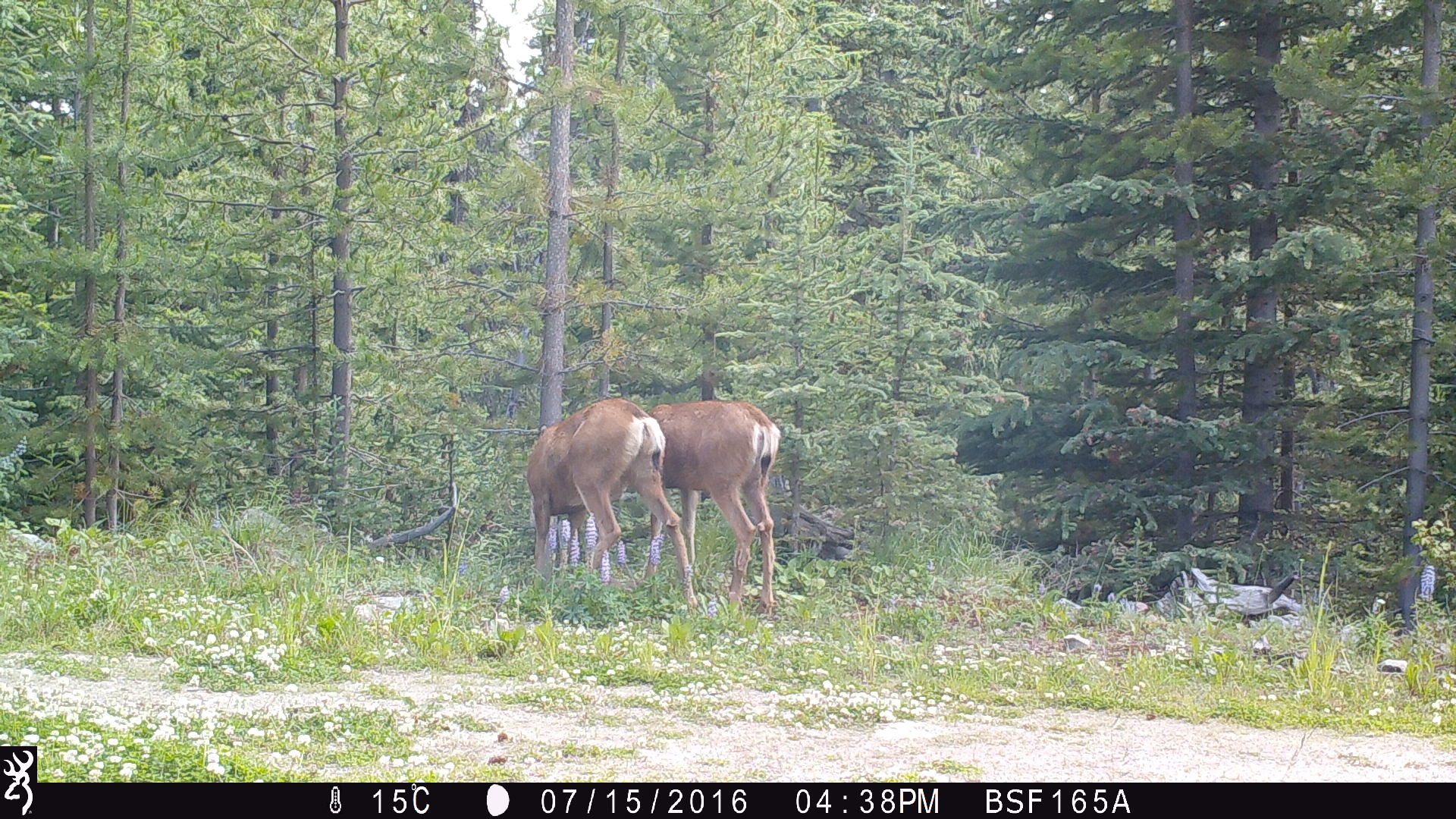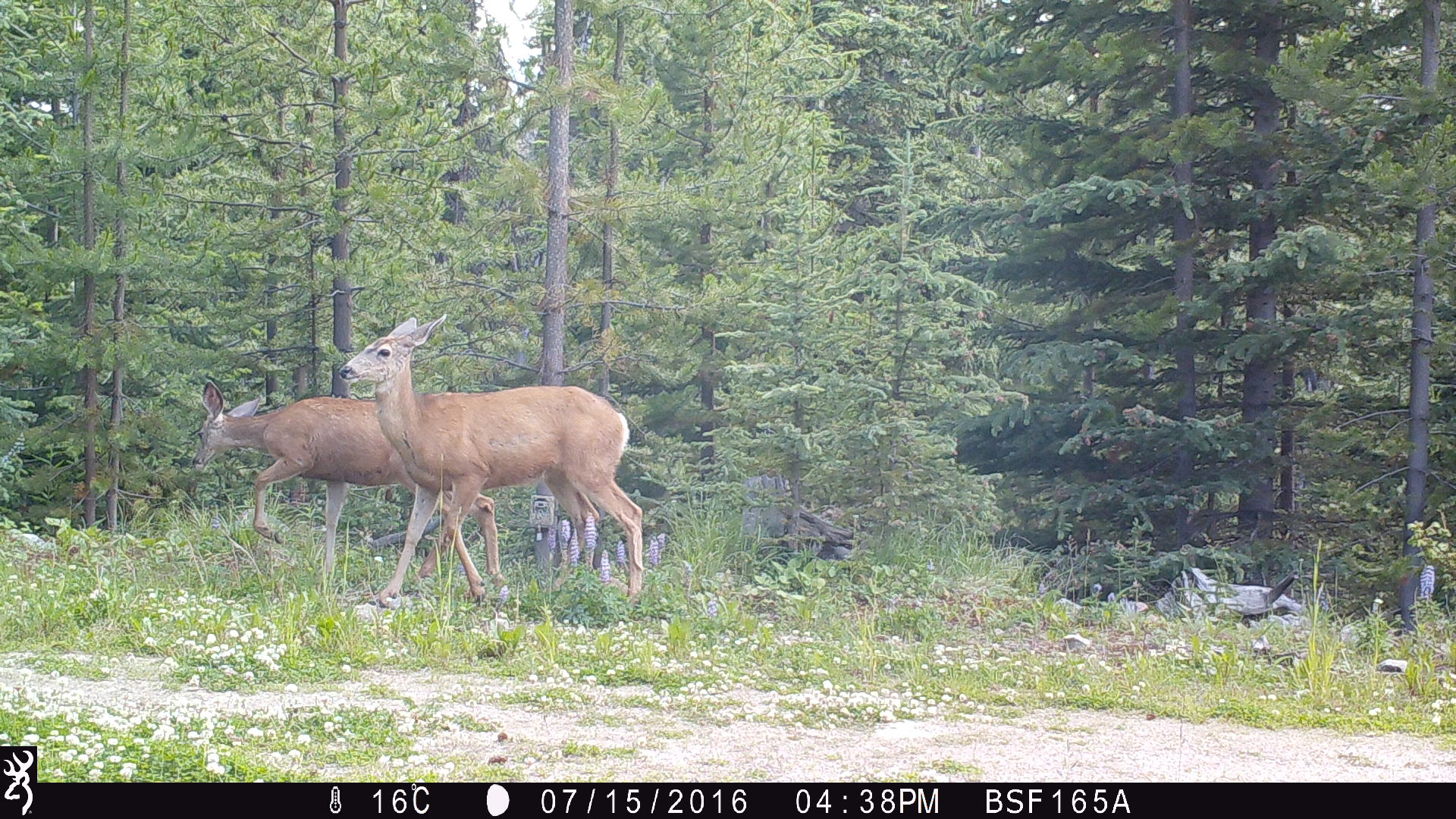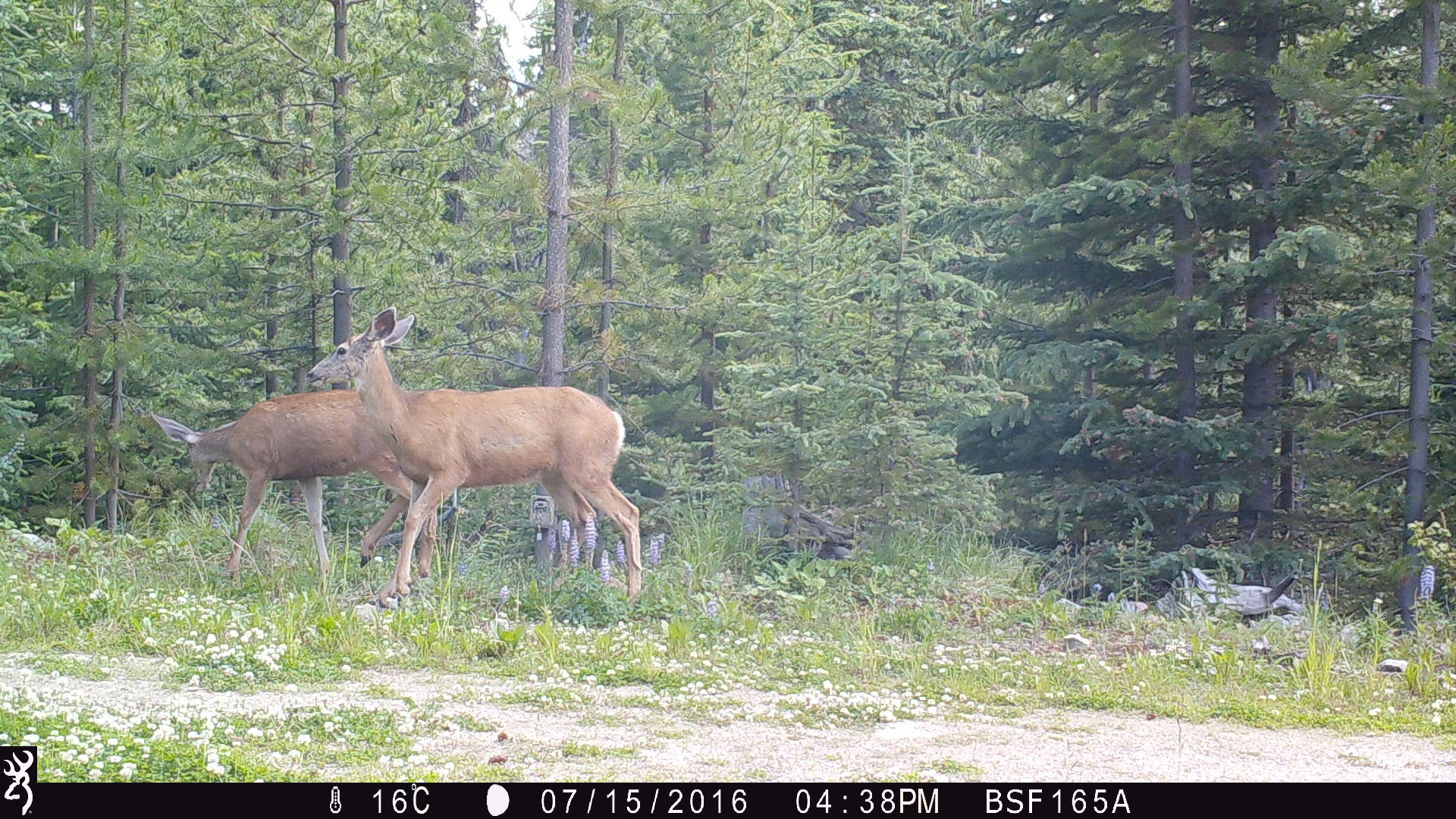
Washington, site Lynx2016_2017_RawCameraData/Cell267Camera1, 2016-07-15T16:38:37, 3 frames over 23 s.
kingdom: Animalia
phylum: Chordata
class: Mammalia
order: Artiodactyla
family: Cervidae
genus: Odocoileus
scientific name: Odocoileus hemionus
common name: mule deer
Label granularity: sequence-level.